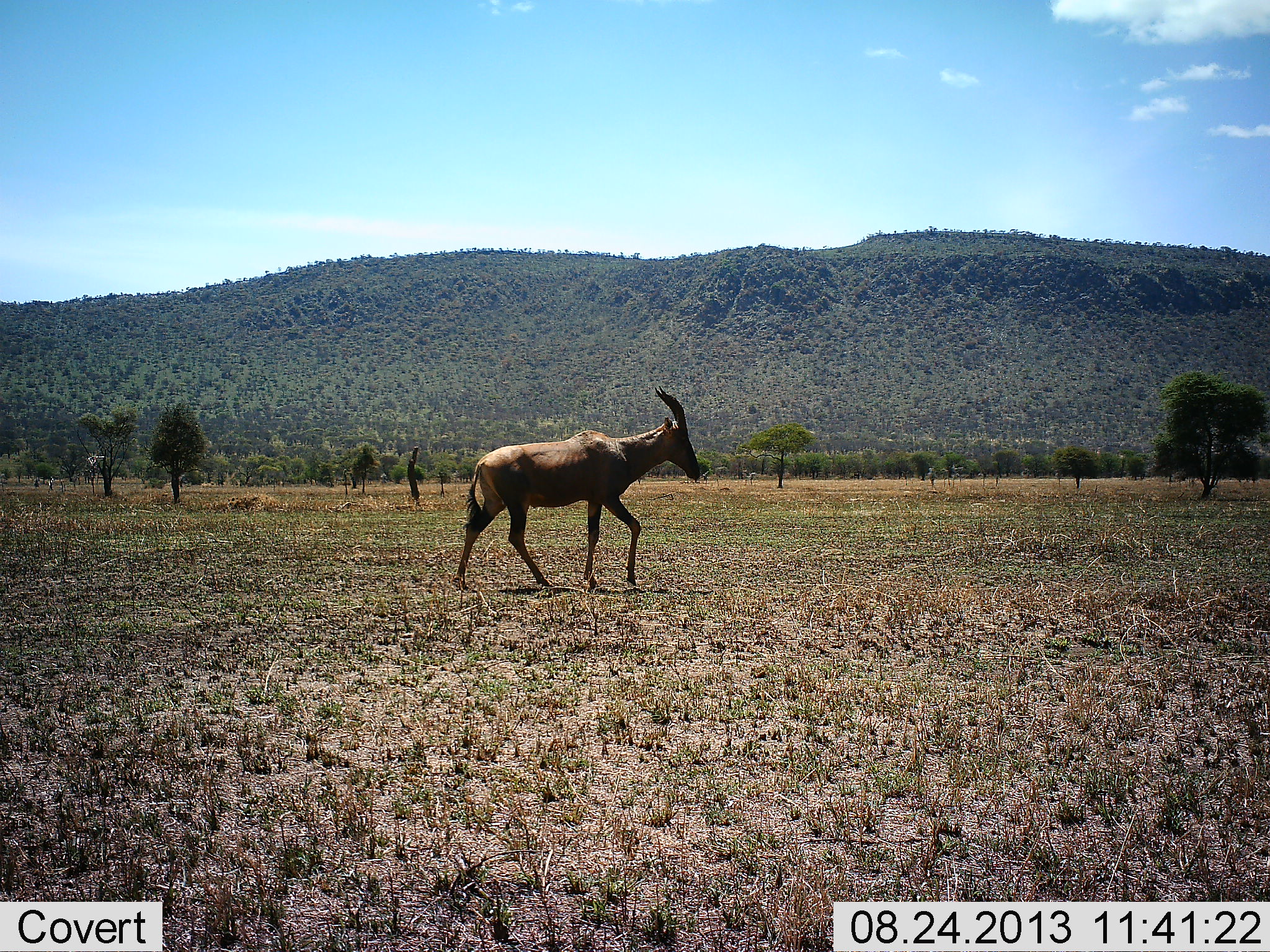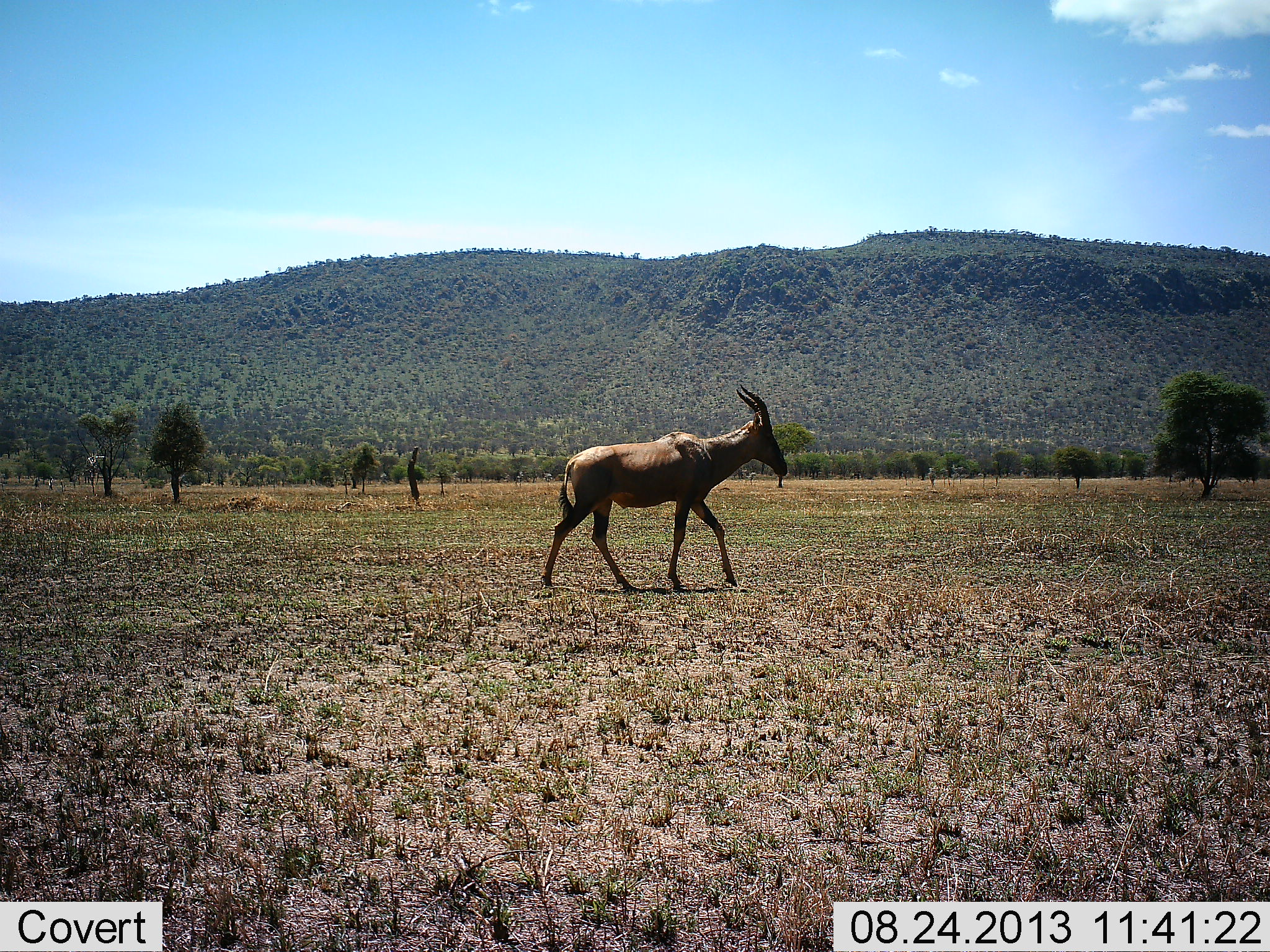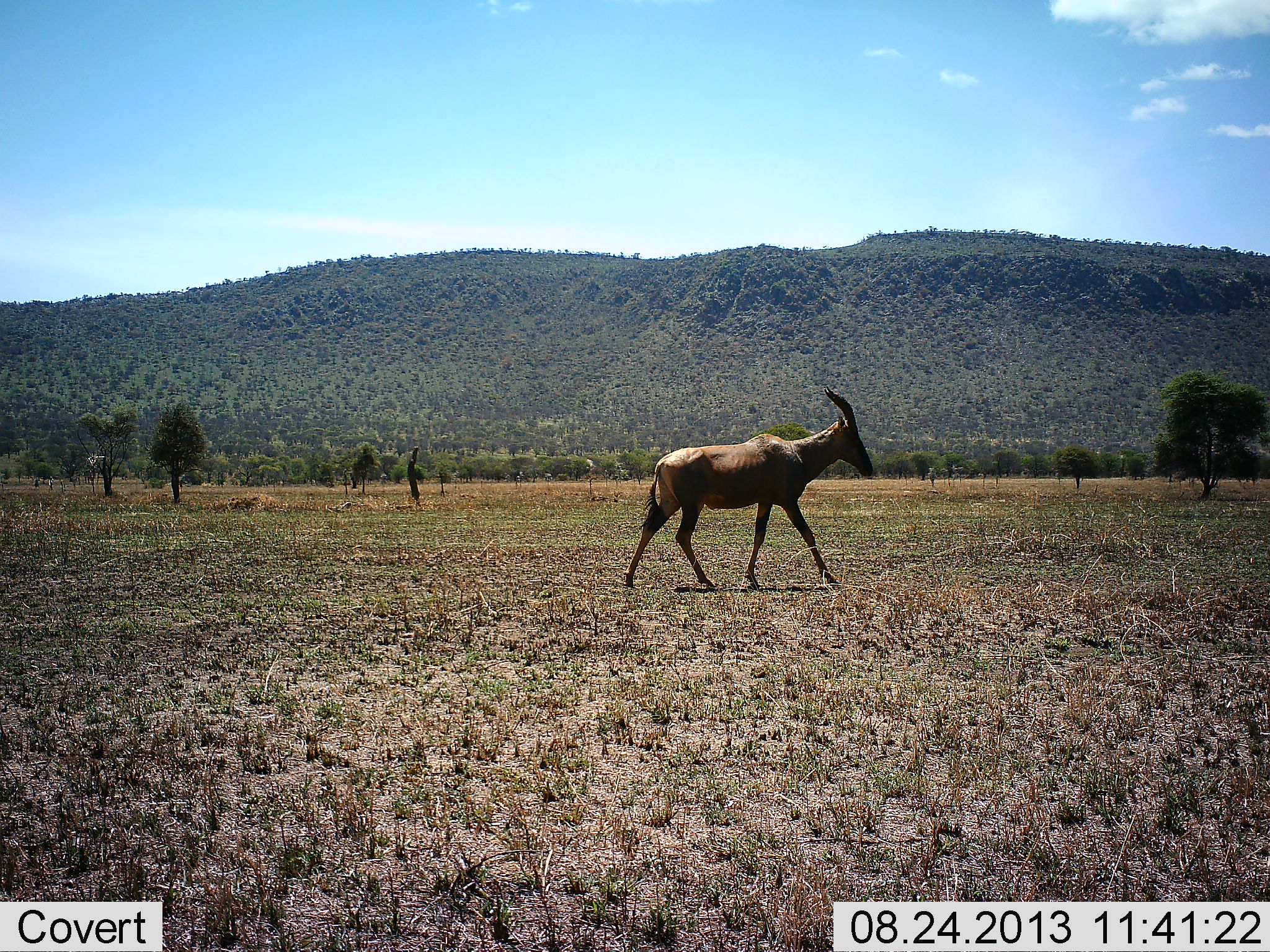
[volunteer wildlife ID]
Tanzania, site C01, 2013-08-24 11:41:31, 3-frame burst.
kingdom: Animalia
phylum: Chordata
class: Mammalia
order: Artiodactyla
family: Bovidae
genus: Damaliscus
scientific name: Damaliscus lunatus jimela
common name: topi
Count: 1.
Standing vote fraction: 0%.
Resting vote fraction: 0%.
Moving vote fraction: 100%.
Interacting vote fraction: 0%.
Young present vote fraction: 0%.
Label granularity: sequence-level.